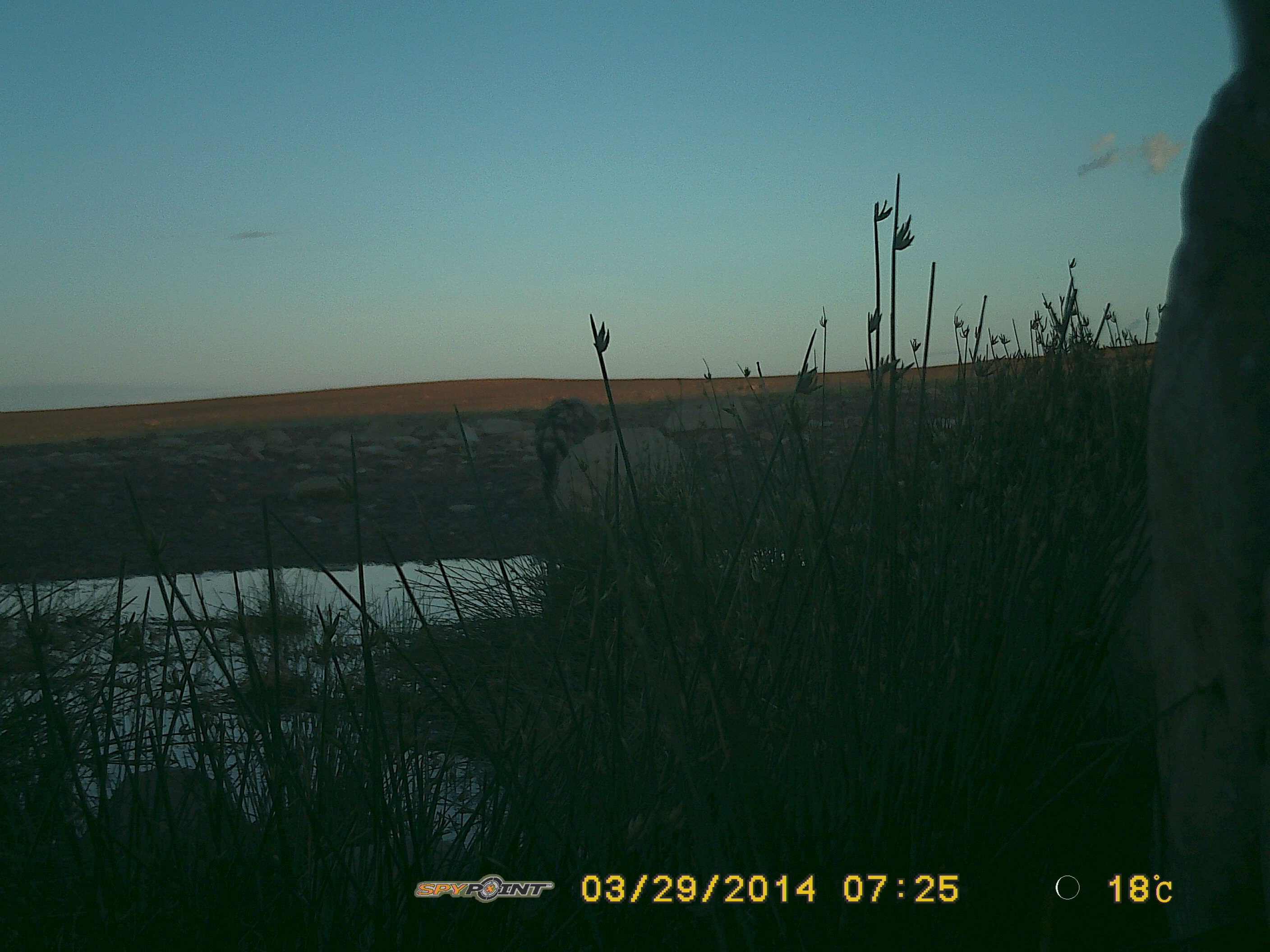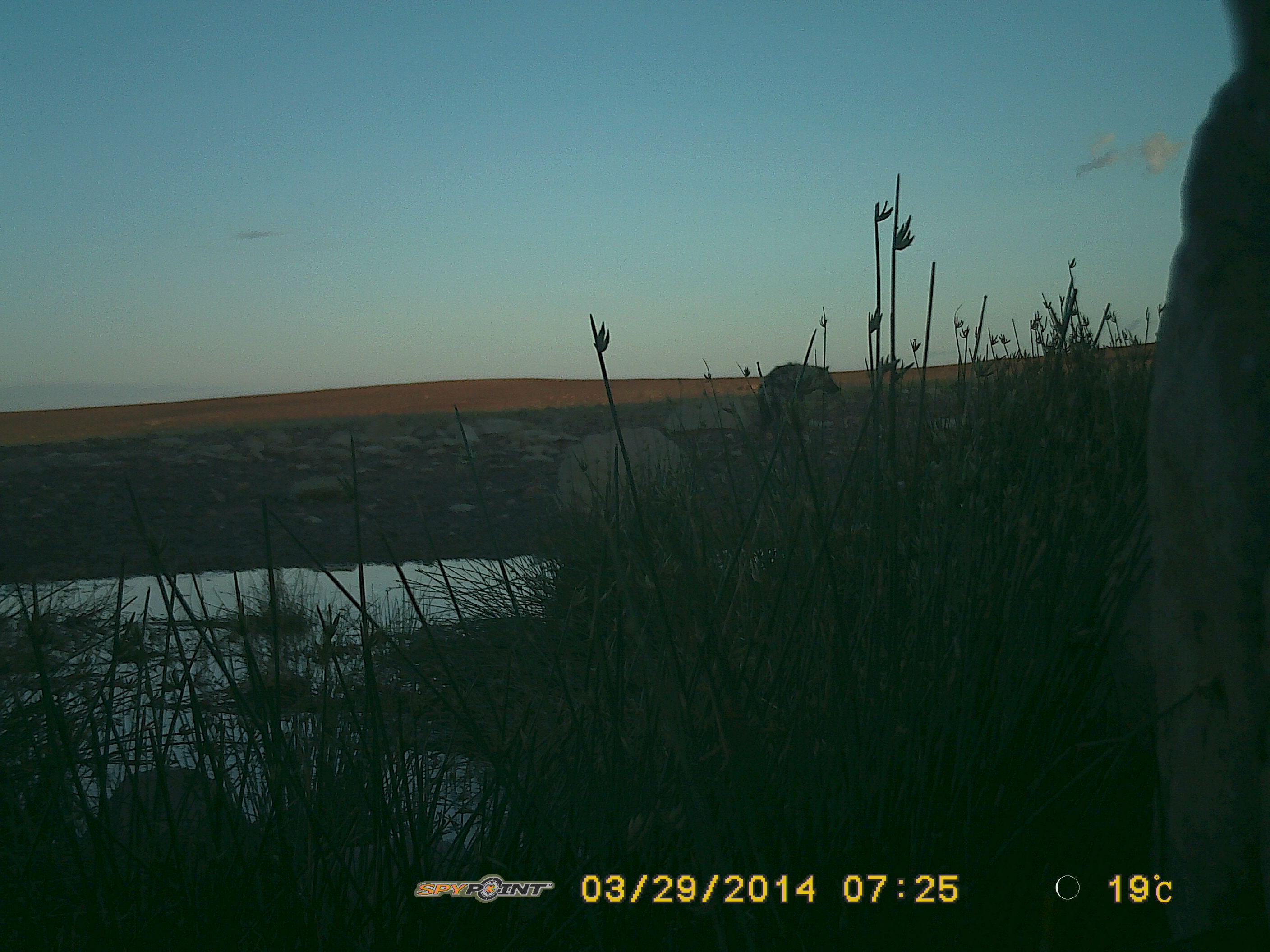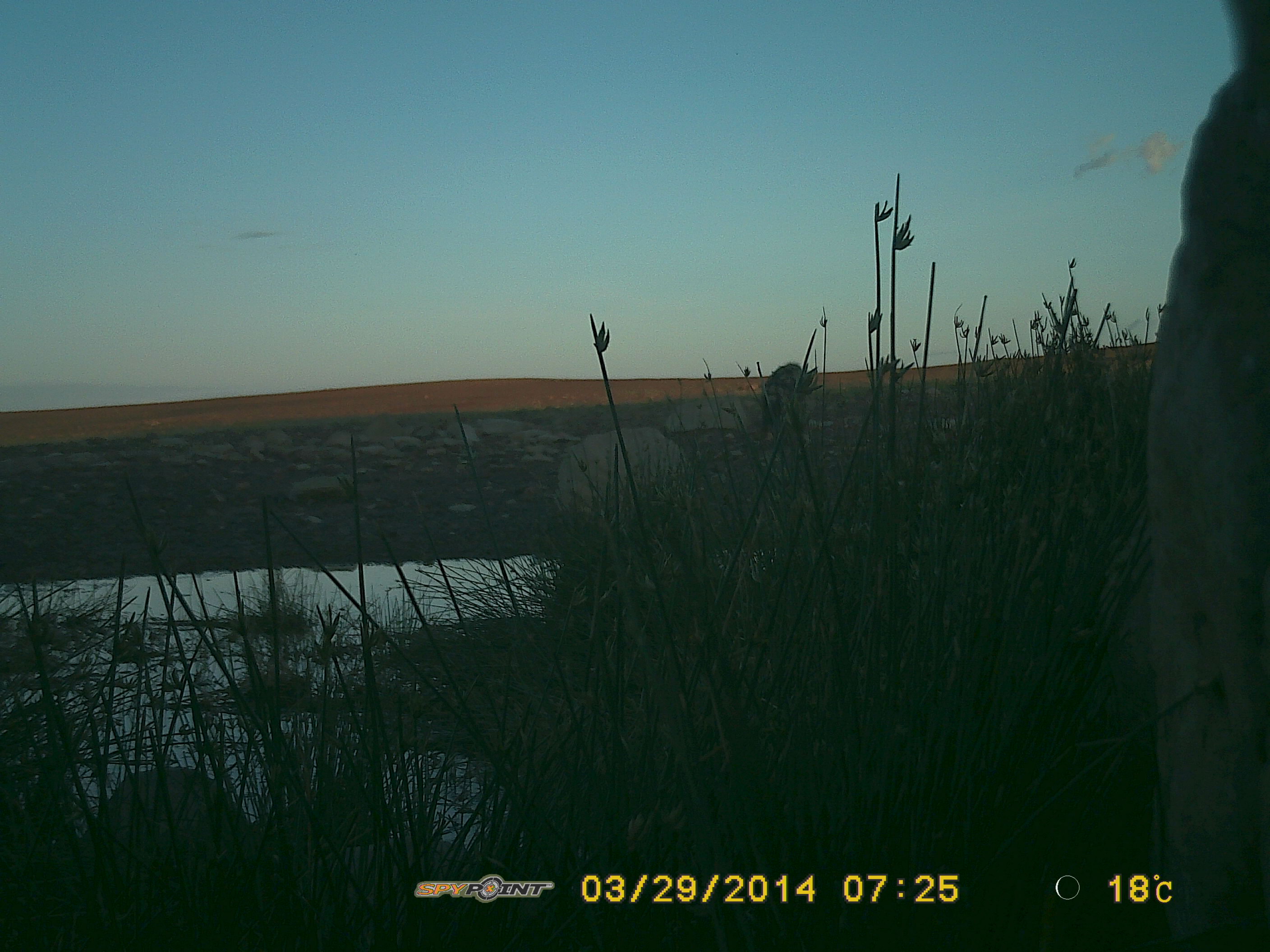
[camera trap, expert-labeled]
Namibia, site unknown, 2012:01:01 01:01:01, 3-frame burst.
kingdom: Animalia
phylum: Chordata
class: Mammalia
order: Carnivora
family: Hyaenidae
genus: Crocuta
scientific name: Crocuta crocuta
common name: spotted hyena